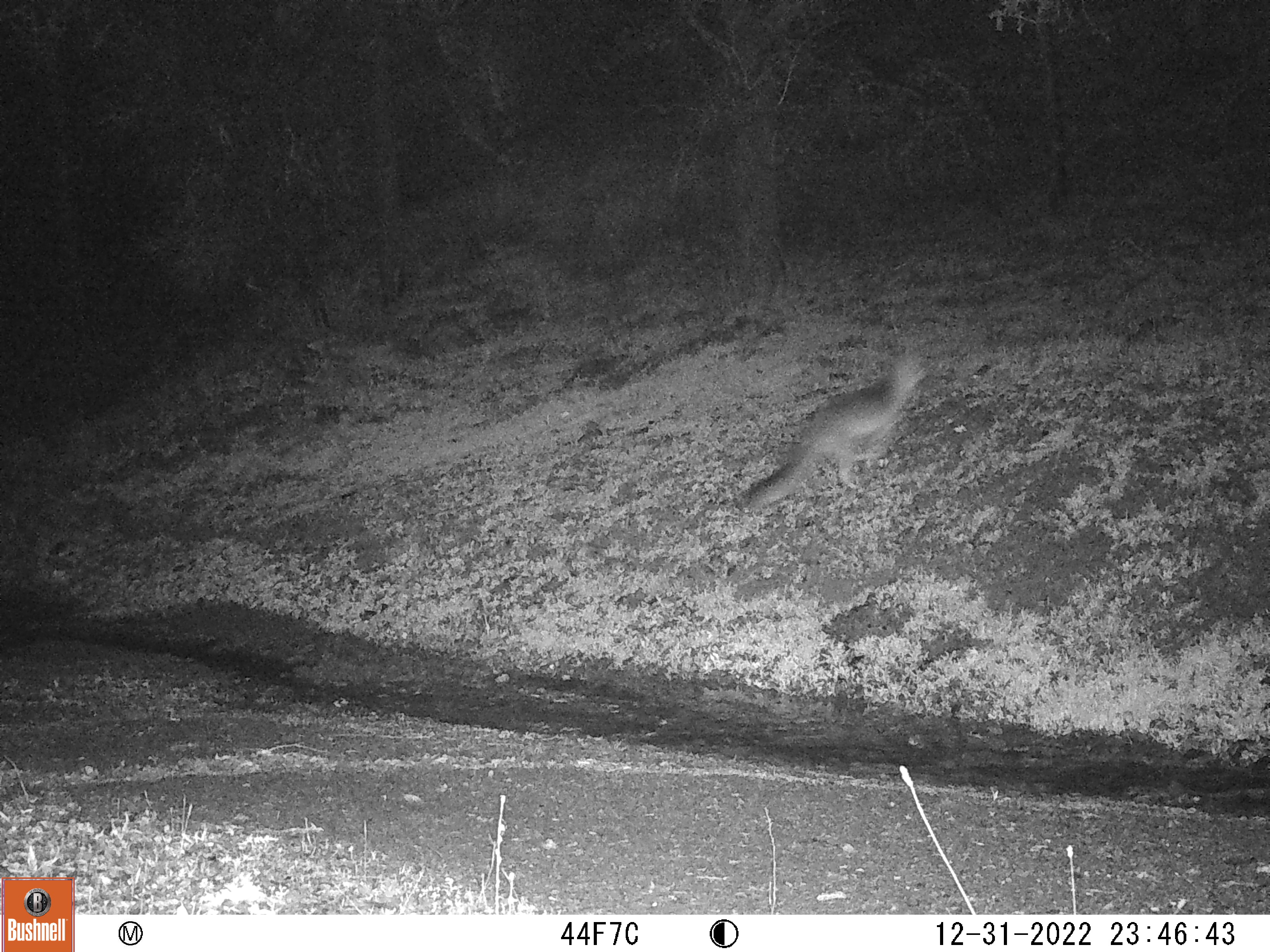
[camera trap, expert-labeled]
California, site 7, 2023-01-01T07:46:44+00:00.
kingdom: Animalia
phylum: Chordata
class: Mammalia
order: Carnivora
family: Canidae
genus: Urocyon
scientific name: Urocyon cinereoargenteus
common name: gray fox